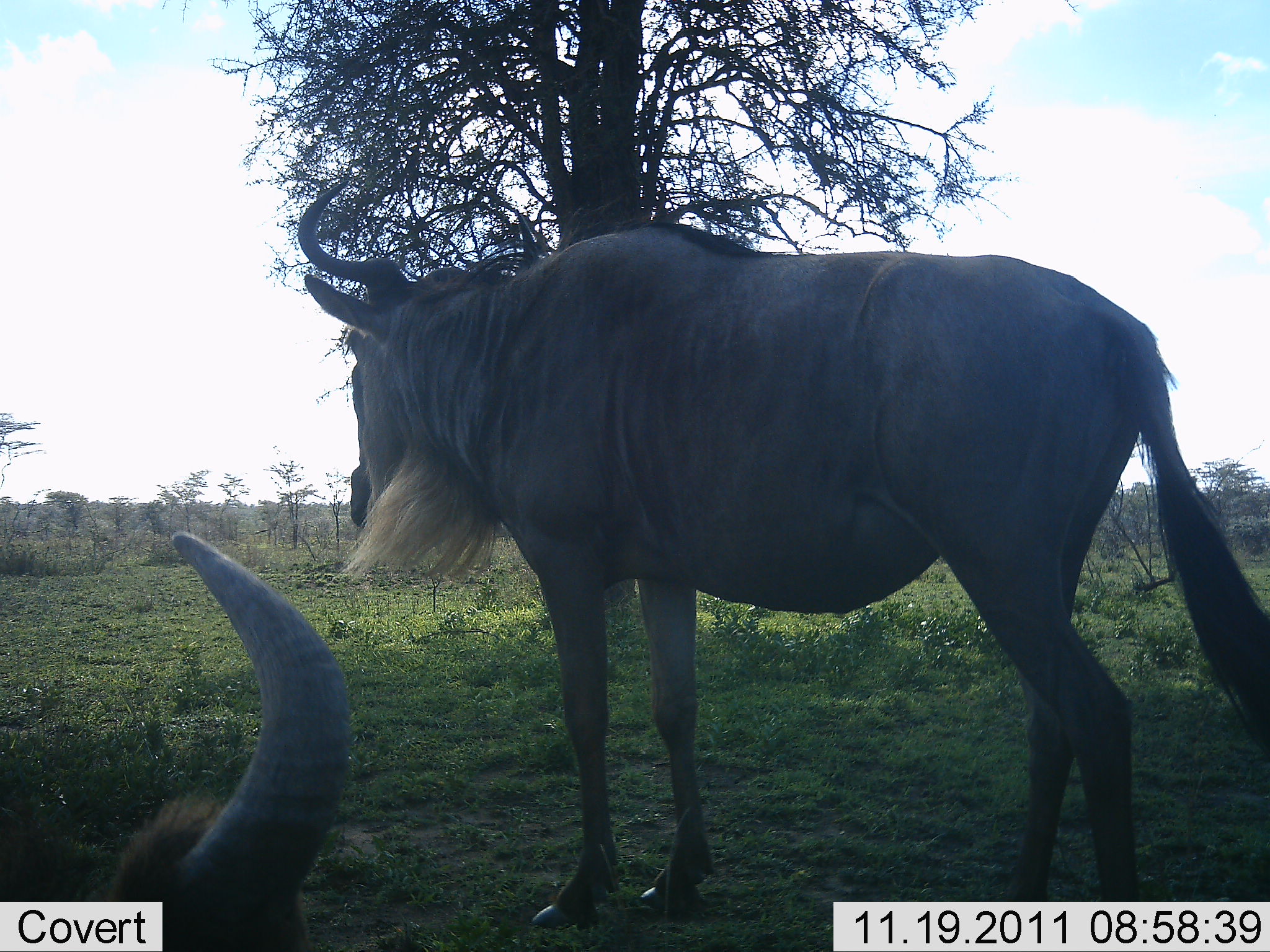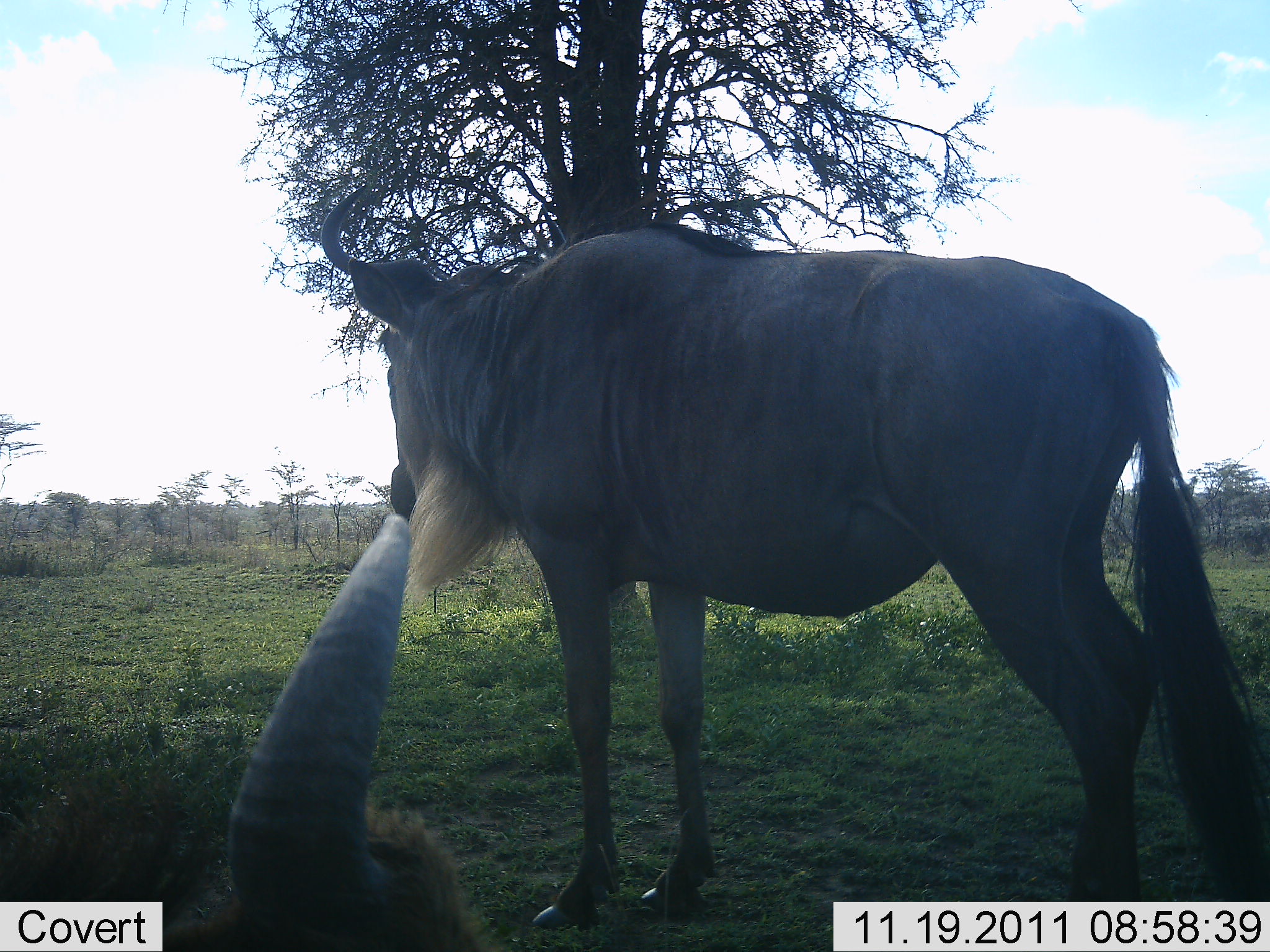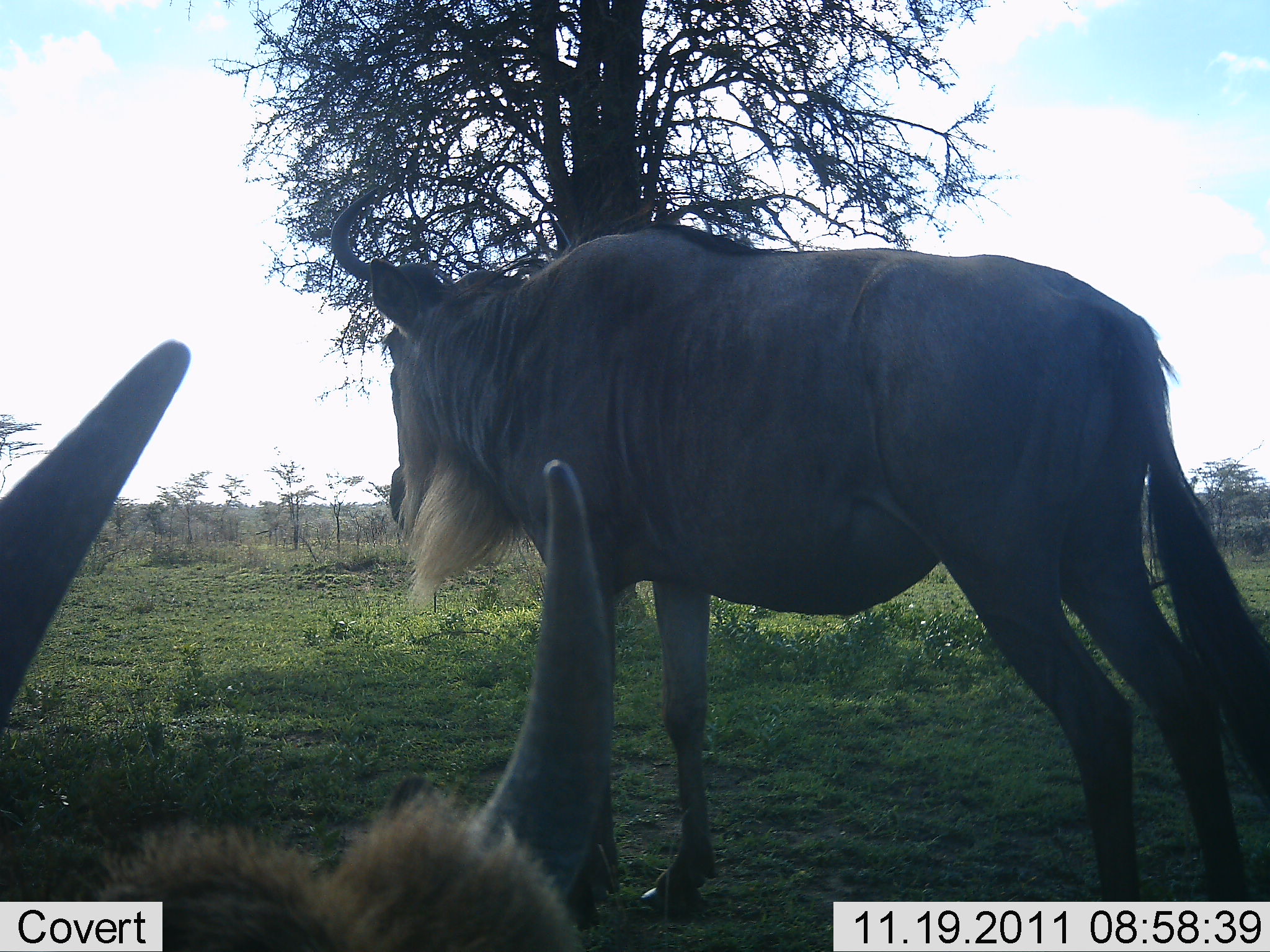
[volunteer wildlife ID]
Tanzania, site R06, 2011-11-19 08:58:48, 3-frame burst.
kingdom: Animalia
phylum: Chordata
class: Mammalia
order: Artiodactyla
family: Bovidae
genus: Connochaetes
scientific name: Connochaetes taurinus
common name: blue wildebeest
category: wildebeest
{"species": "wildebeest (blue wildebeest) (Connochaetes taurinus)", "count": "2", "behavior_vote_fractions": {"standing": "91%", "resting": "73%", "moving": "0%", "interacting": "0%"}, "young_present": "0%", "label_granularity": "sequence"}